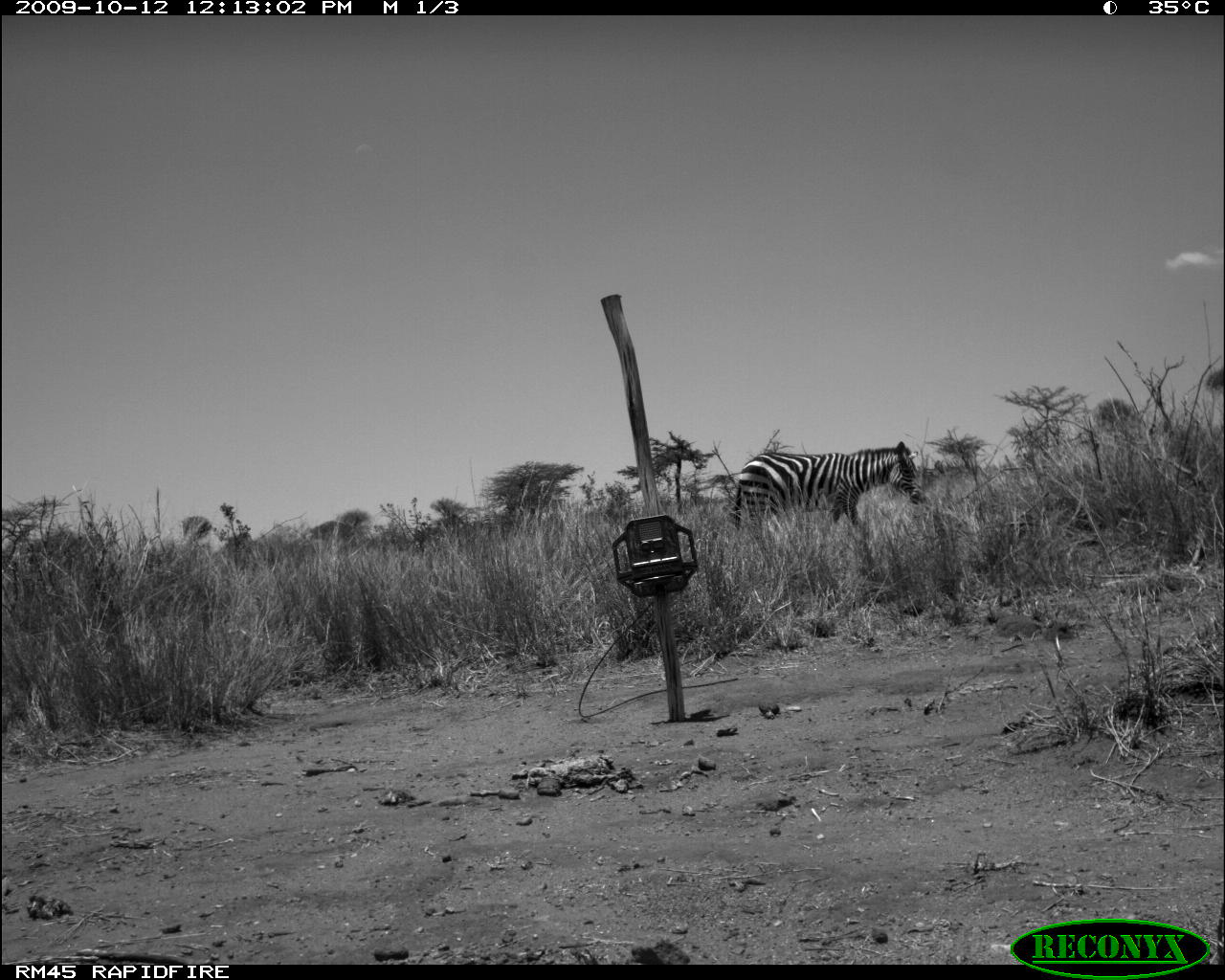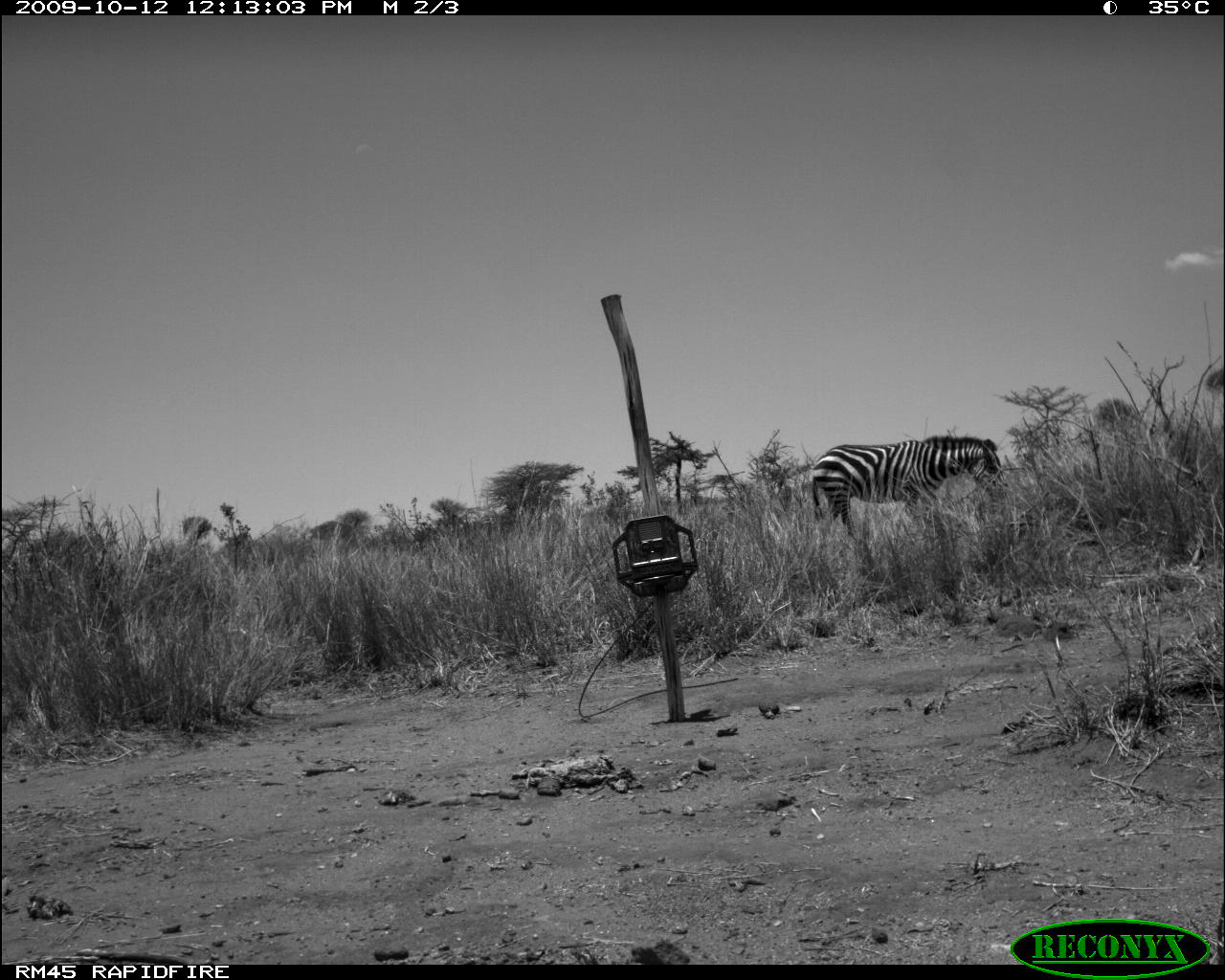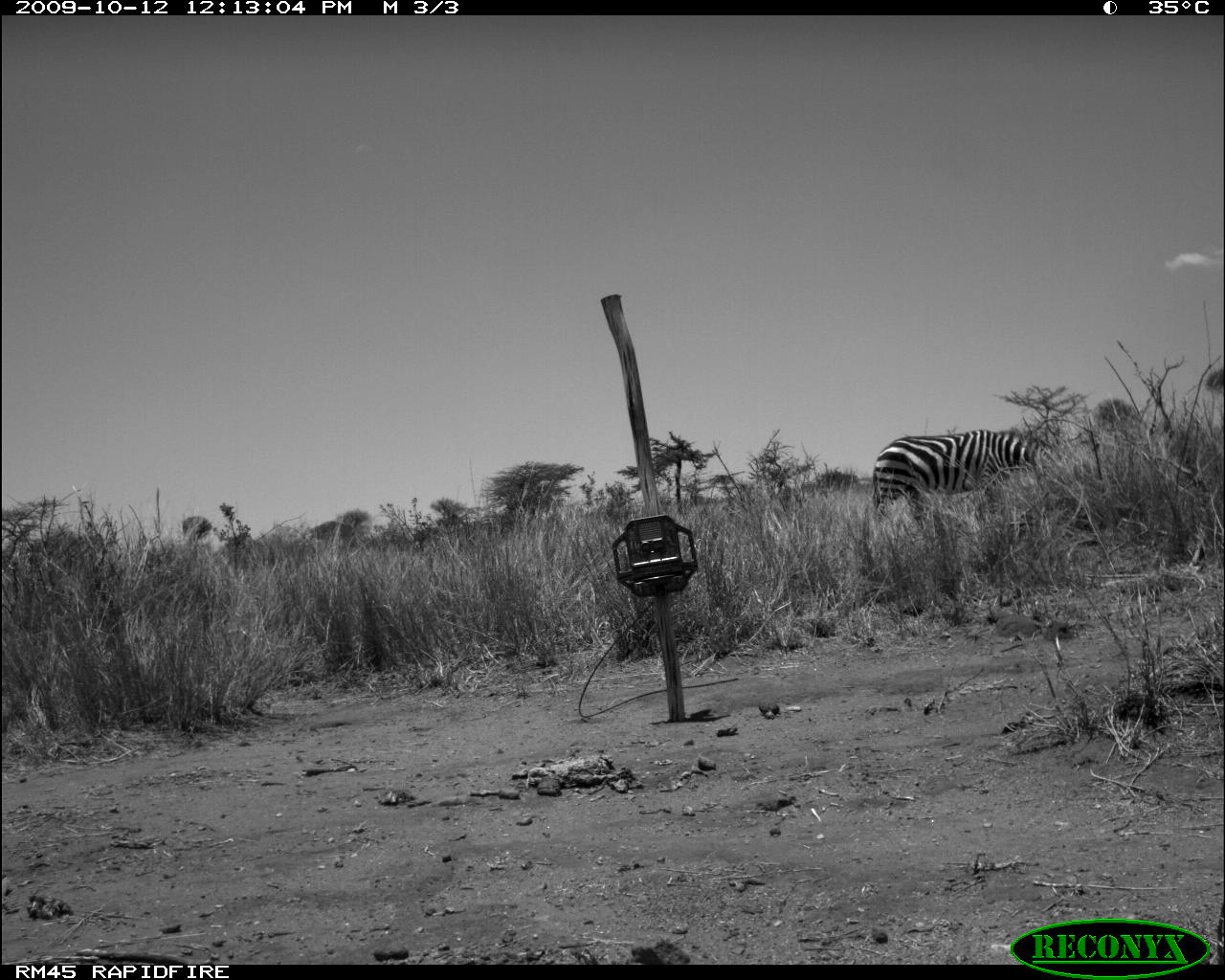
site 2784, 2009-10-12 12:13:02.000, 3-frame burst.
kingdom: Animalia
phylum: Chordata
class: Mammalia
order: Perissodactyla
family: Equidae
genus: Equus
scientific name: Equus quagga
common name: plains zebra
Equus quagga (plains zebra), count 1.